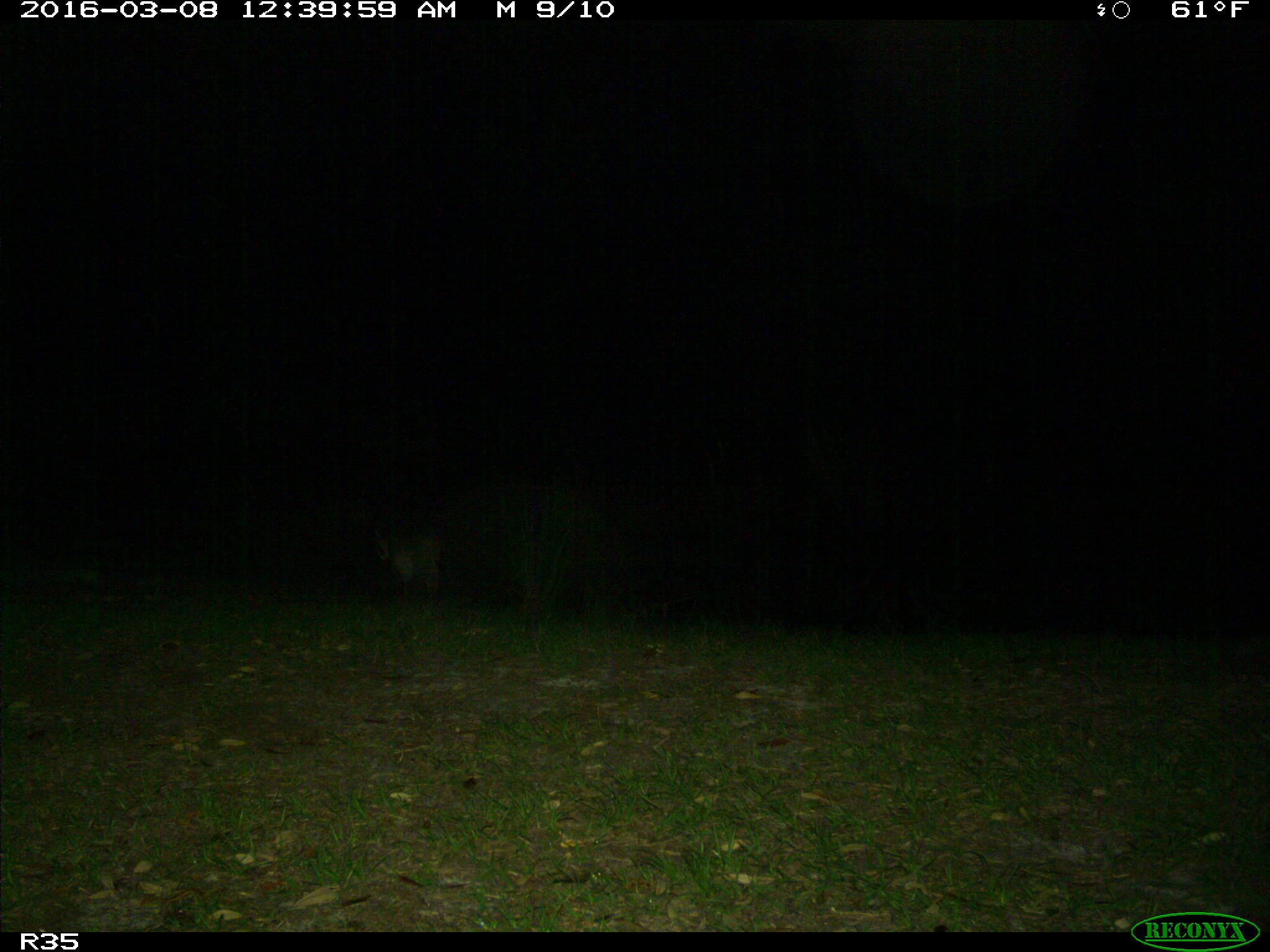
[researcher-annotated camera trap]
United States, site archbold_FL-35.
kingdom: Animalia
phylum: Chordata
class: Mammalia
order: Carnivora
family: Felidae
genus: Lynx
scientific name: Lynx rufus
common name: bobcat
Lynx rufus (bobcat).